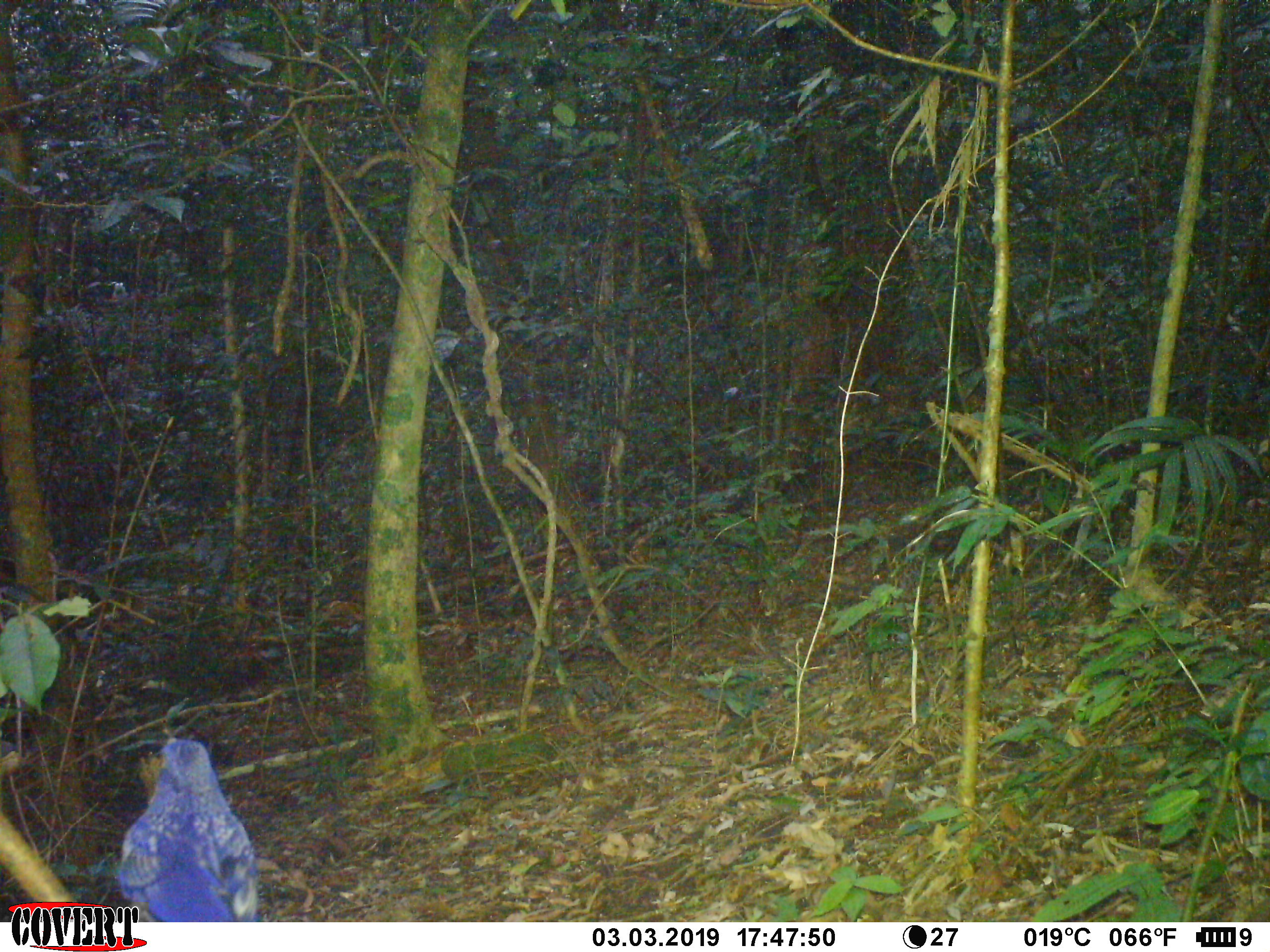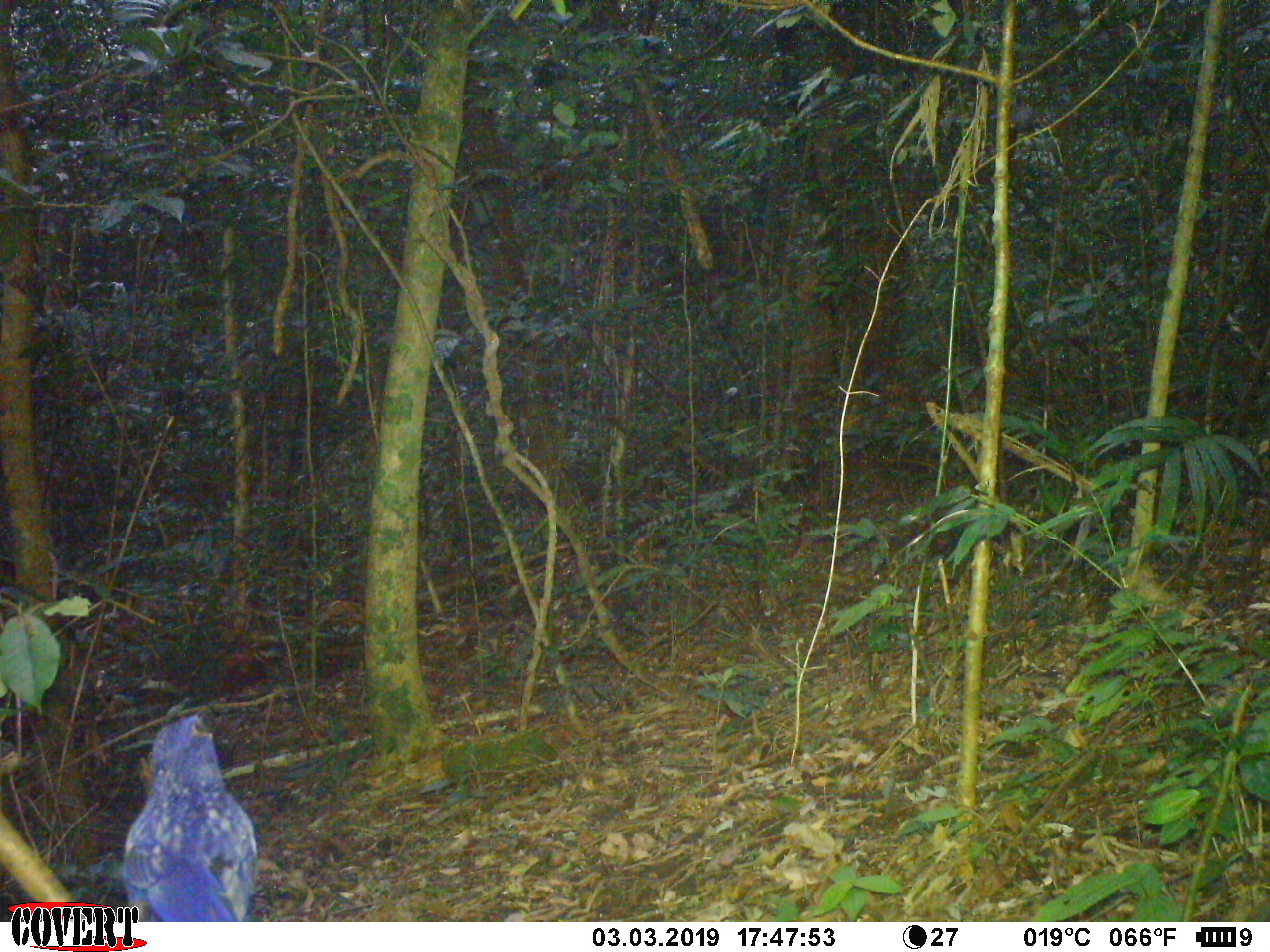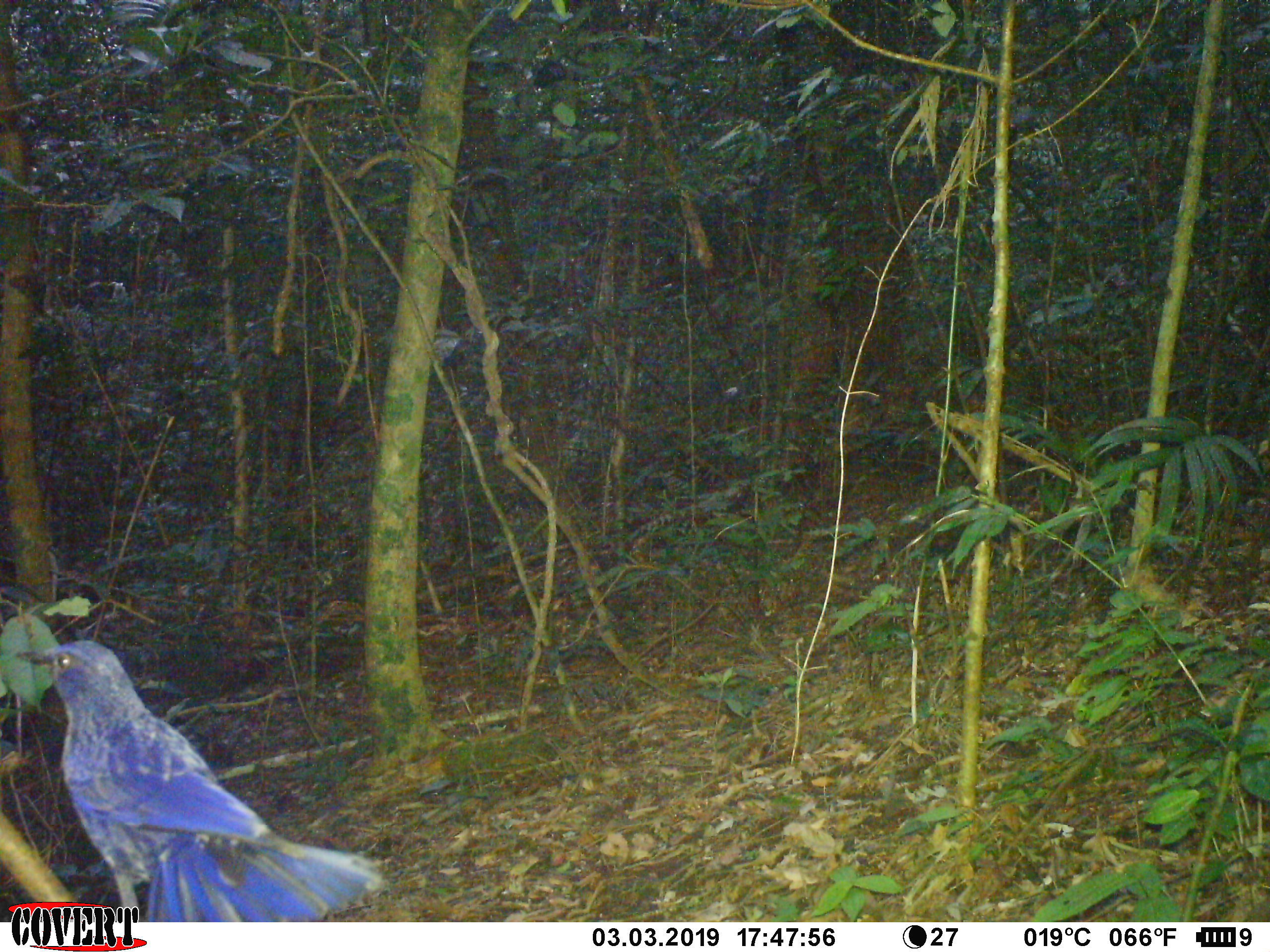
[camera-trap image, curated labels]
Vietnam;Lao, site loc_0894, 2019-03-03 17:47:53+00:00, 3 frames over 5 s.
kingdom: Animalia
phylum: Chordata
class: Aves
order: Passeriformes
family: Muscicapidae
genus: Myophonus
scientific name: Myophonus caeruleus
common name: blue whistling thrush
Blue whistling thrush (Myophonus caeruleus). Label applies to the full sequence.